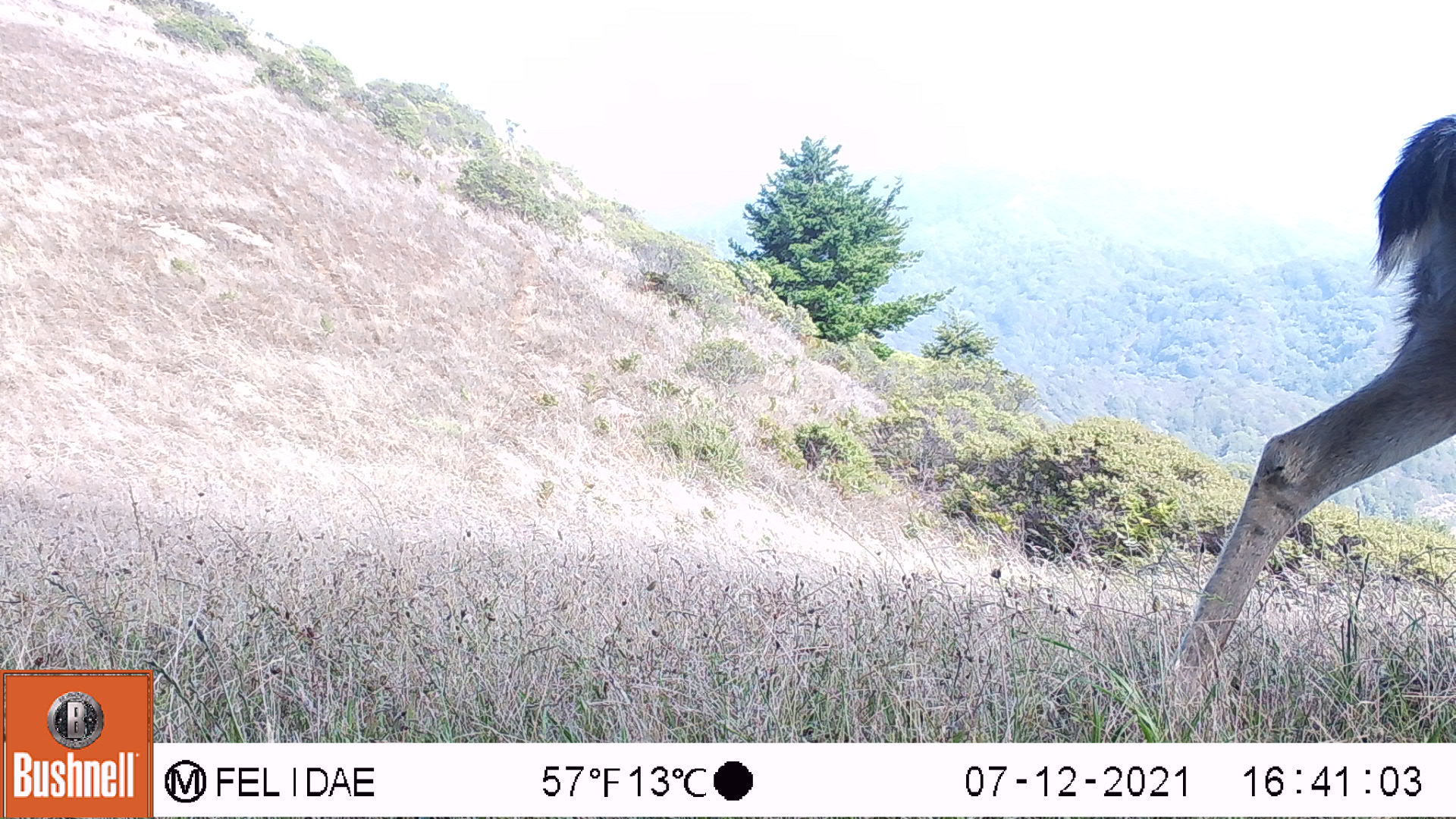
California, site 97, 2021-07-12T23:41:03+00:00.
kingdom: Animalia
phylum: Chordata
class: Mammalia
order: Artiodactyla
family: Cervidae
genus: Odocoileus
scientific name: Odocoileus hemionus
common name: mule deer